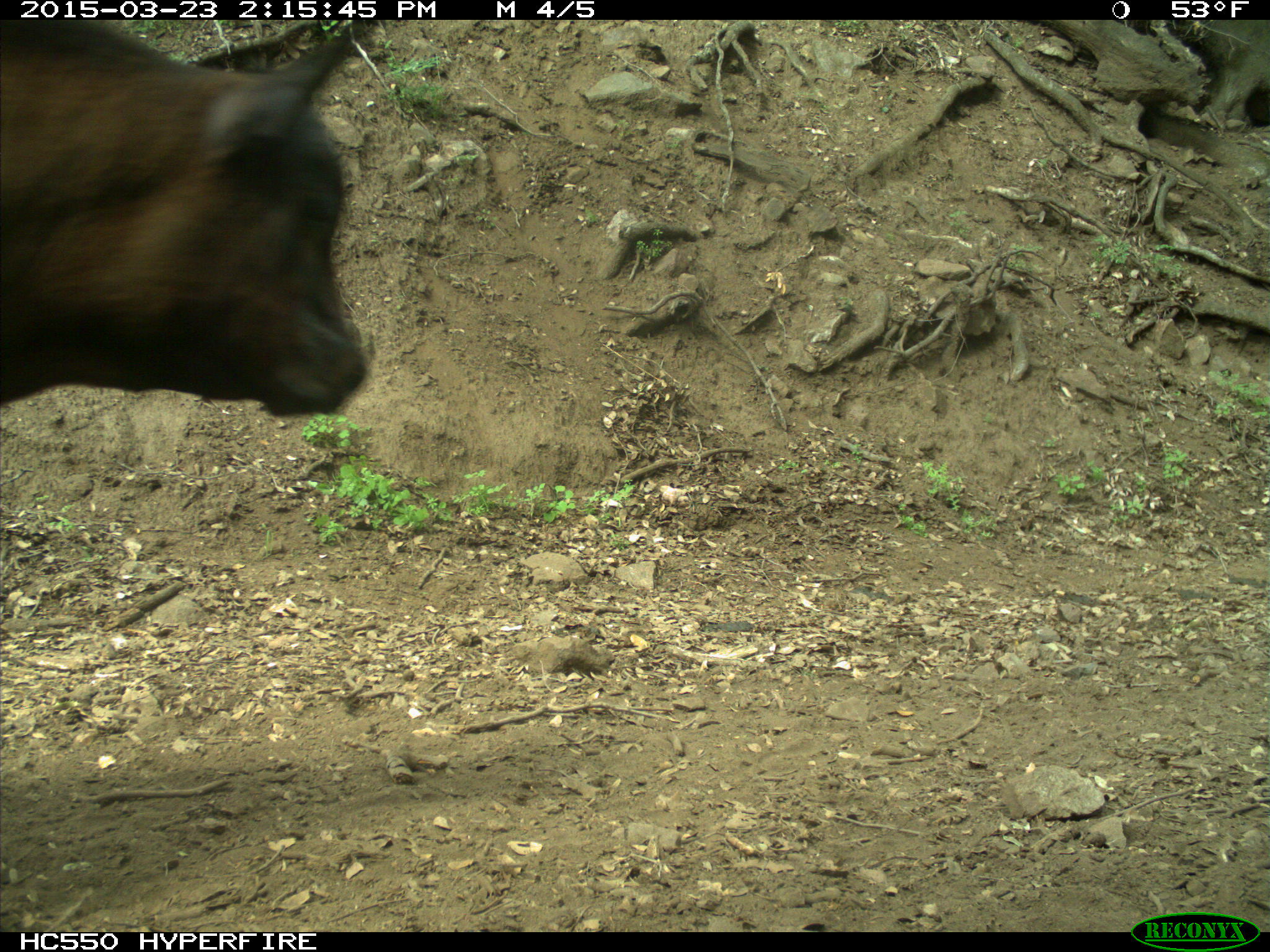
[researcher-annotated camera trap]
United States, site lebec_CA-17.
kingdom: Animalia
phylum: Chordata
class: Mammalia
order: Artiodactyla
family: Bovidae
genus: Bos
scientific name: Bos taurus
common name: domestic cow